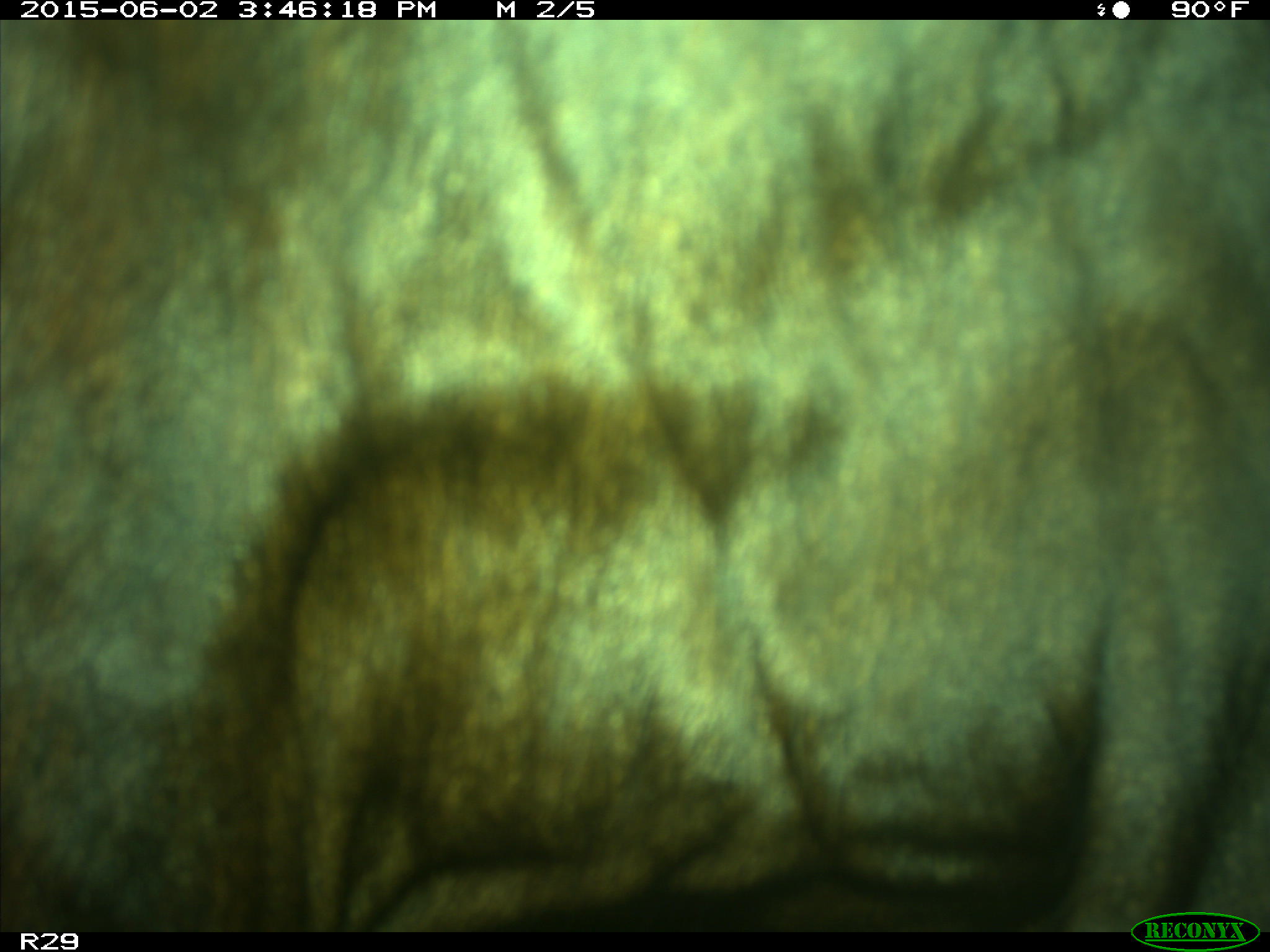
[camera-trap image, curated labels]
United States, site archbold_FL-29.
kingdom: Animalia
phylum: Chordata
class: Mammalia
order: Artiodactyla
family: Bovidae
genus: Bos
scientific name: Bos taurus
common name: domestic cow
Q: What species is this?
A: Bos taurus (domestic cow).